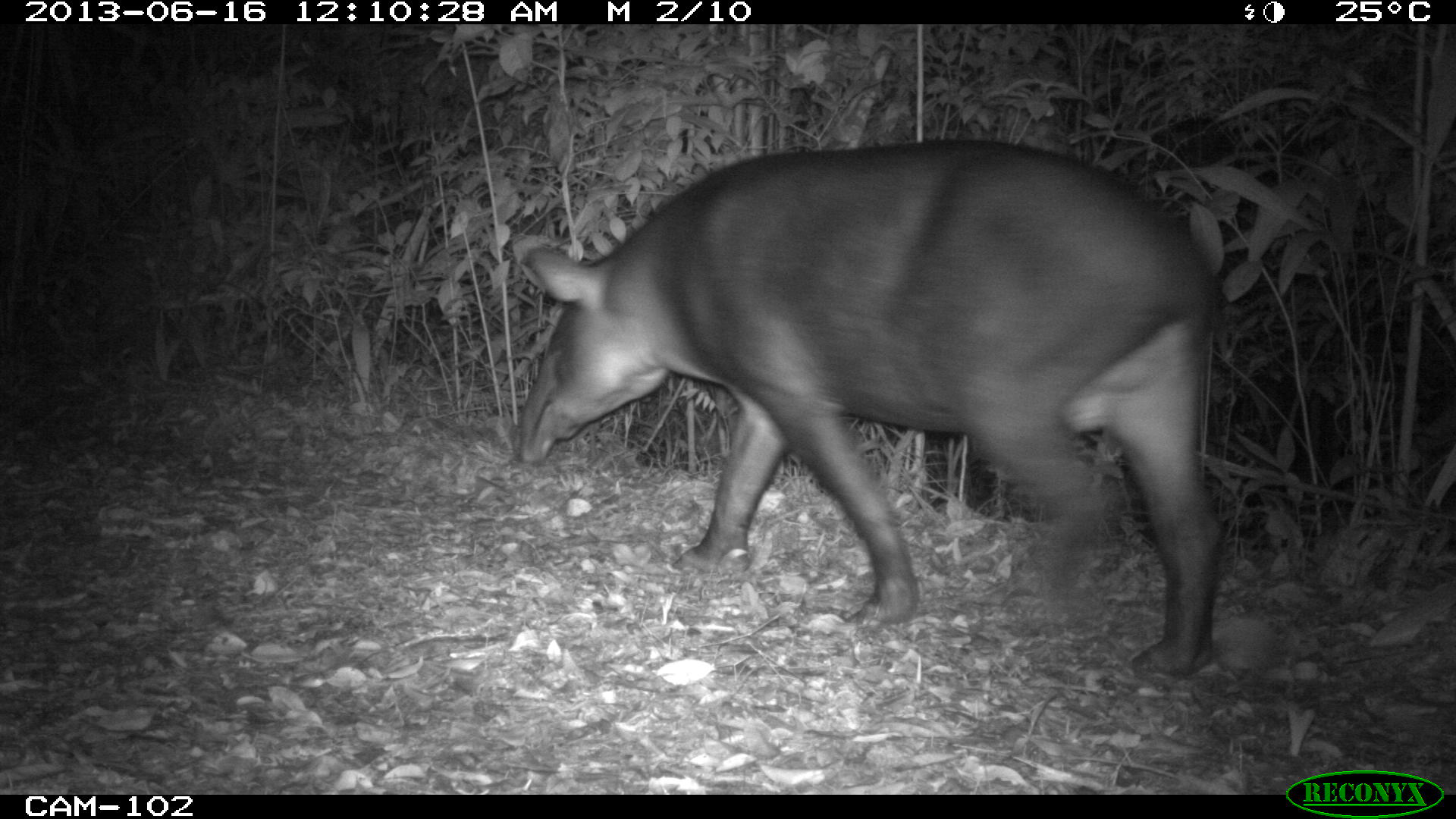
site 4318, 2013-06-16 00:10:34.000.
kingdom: Animalia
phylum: Chordata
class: Mammalia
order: Perissodactyla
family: Tapiridae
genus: Tapirus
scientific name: Tapirus bairdii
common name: baird's tapir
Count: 1.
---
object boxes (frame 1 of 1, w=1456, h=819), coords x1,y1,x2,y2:
tapirus bairdii: 514,137,1235,678